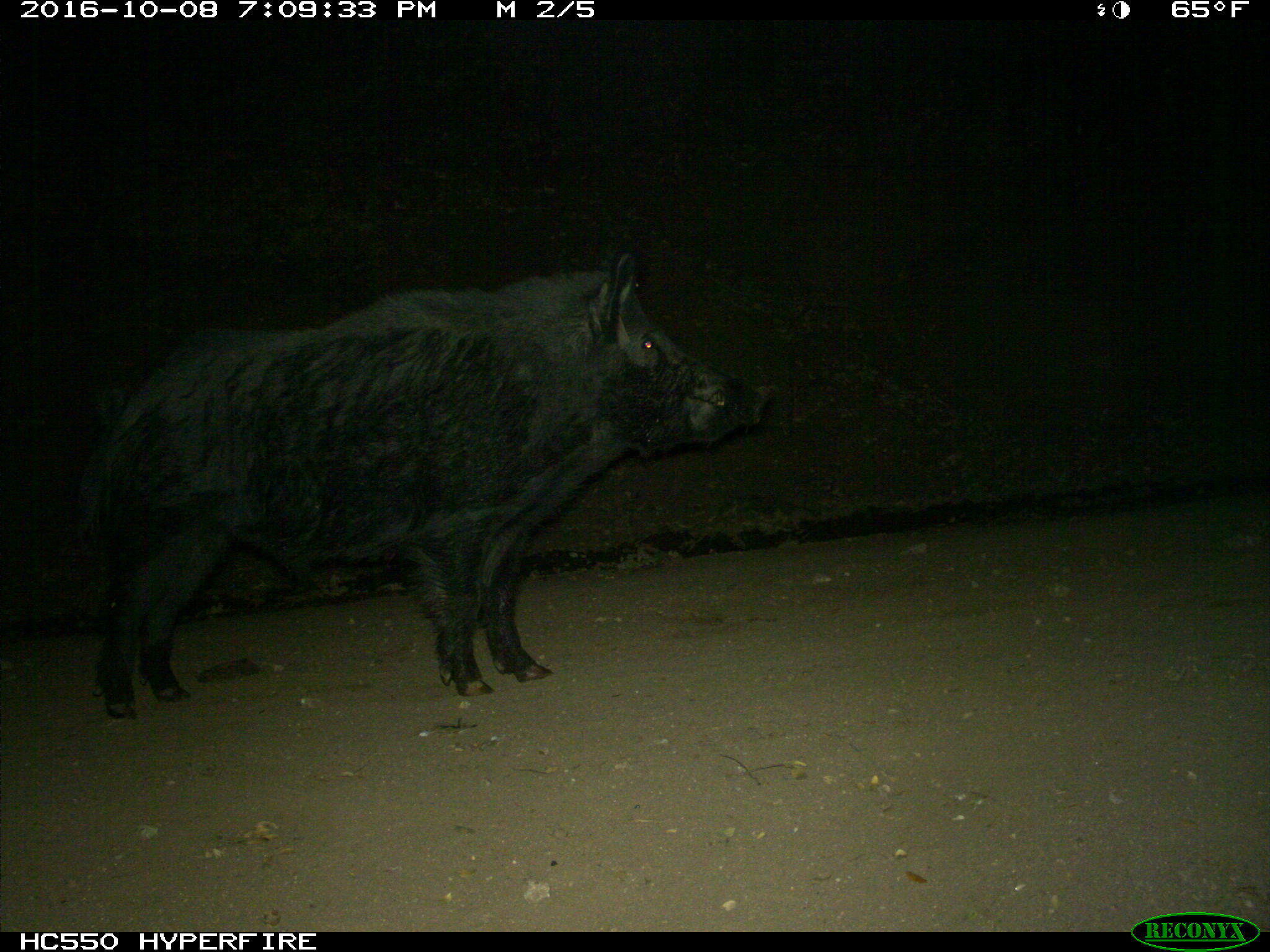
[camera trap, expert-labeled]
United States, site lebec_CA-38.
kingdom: Animalia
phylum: Chordata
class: Mammalia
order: Artiodactyla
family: Suidae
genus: Sus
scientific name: Sus scrofa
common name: wild boar